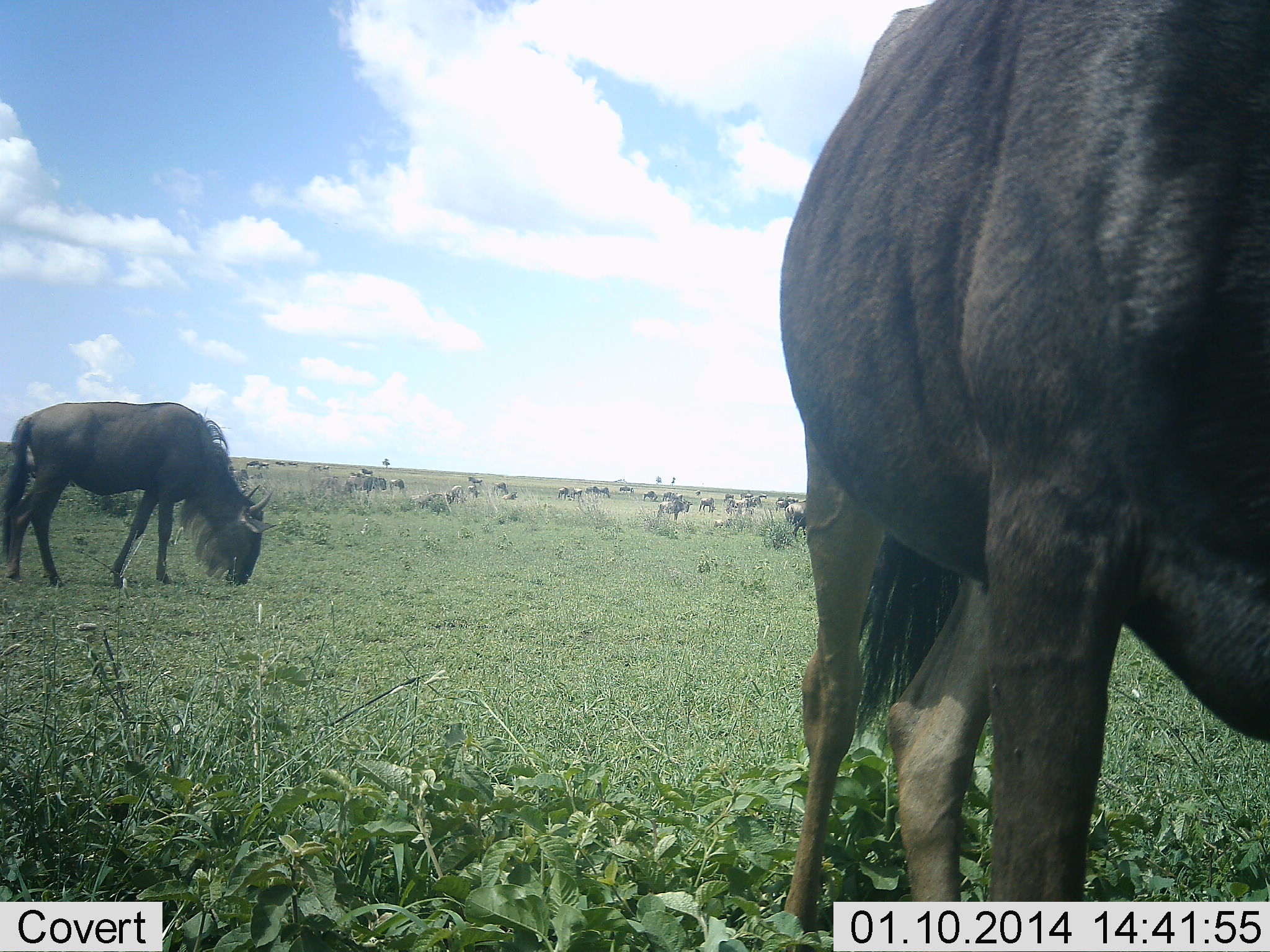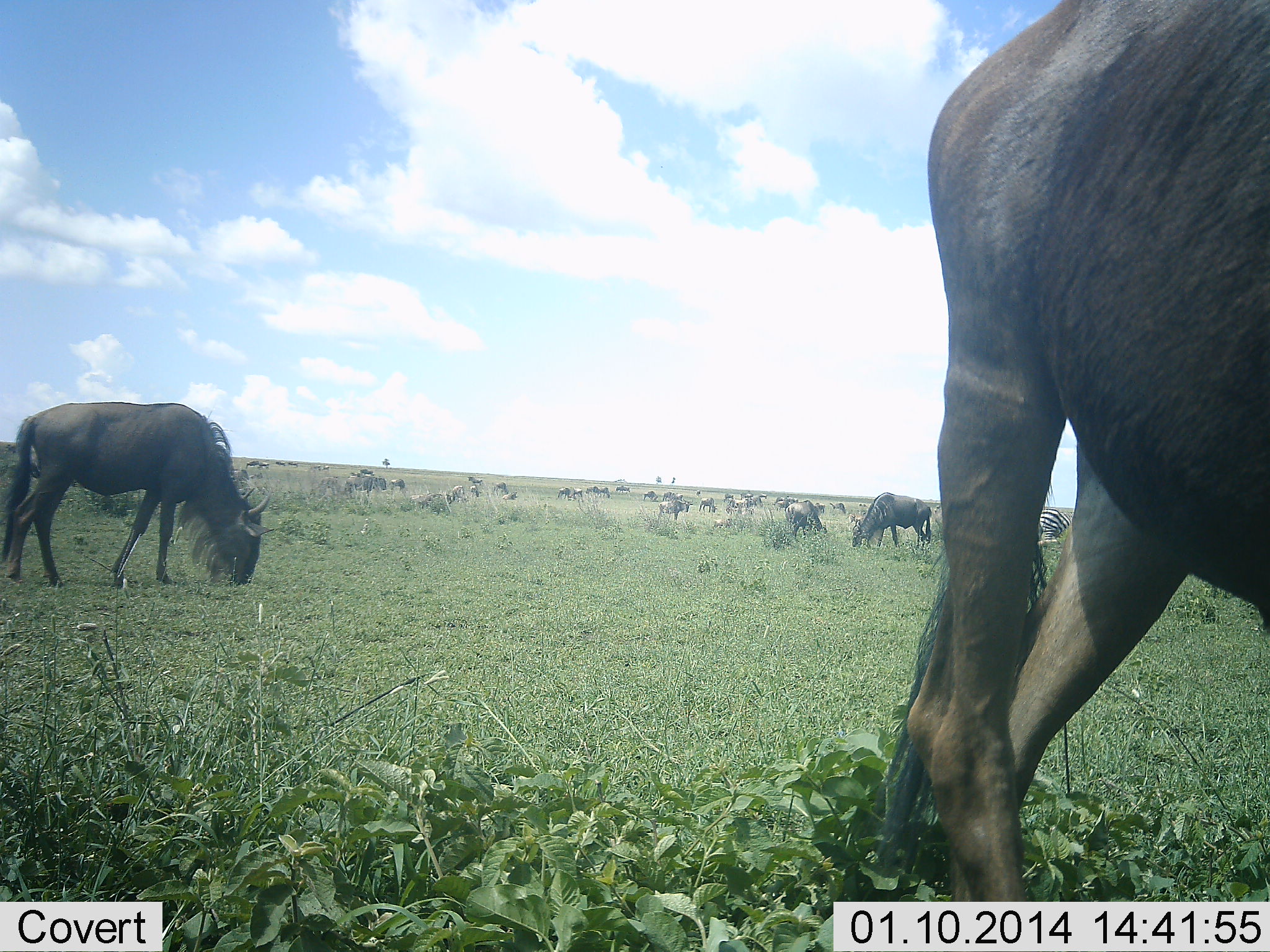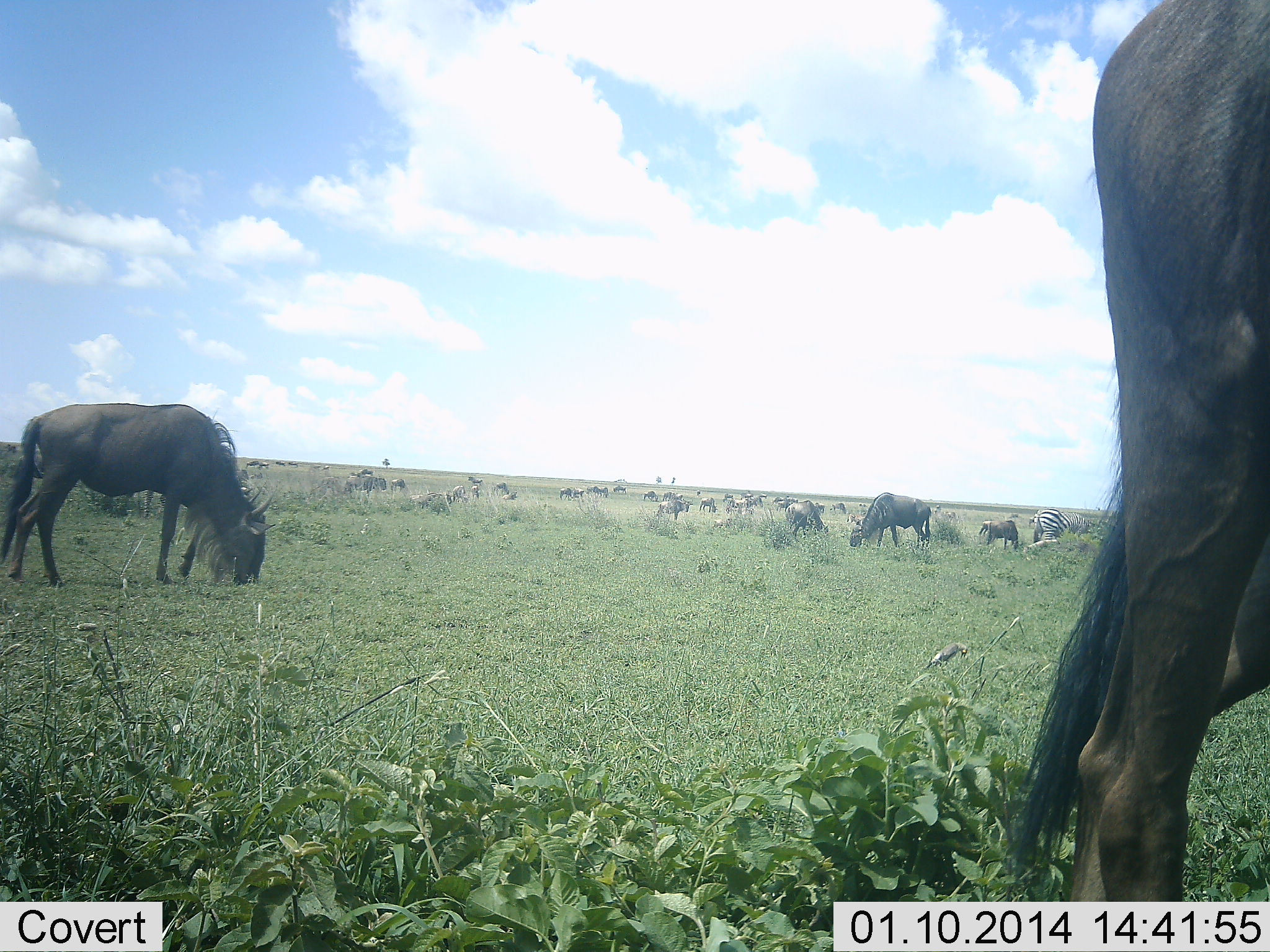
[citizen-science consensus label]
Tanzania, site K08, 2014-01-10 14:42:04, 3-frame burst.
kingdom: Animalia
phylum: Chordata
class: Mammalia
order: Artiodactyla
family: Bovidae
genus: Connochaetes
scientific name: Connochaetes taurinus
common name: blue wildebeest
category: wildebeest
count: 11-50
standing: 50%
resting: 0%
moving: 50%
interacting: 0%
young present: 0%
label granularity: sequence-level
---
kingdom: Animalia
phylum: Chordata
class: Mammalia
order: Perissodactyla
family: Equidae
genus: Equus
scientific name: Equus quagga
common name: plains zebra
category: zebra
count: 1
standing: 80%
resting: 0%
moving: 0%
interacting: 0%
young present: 0%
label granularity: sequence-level